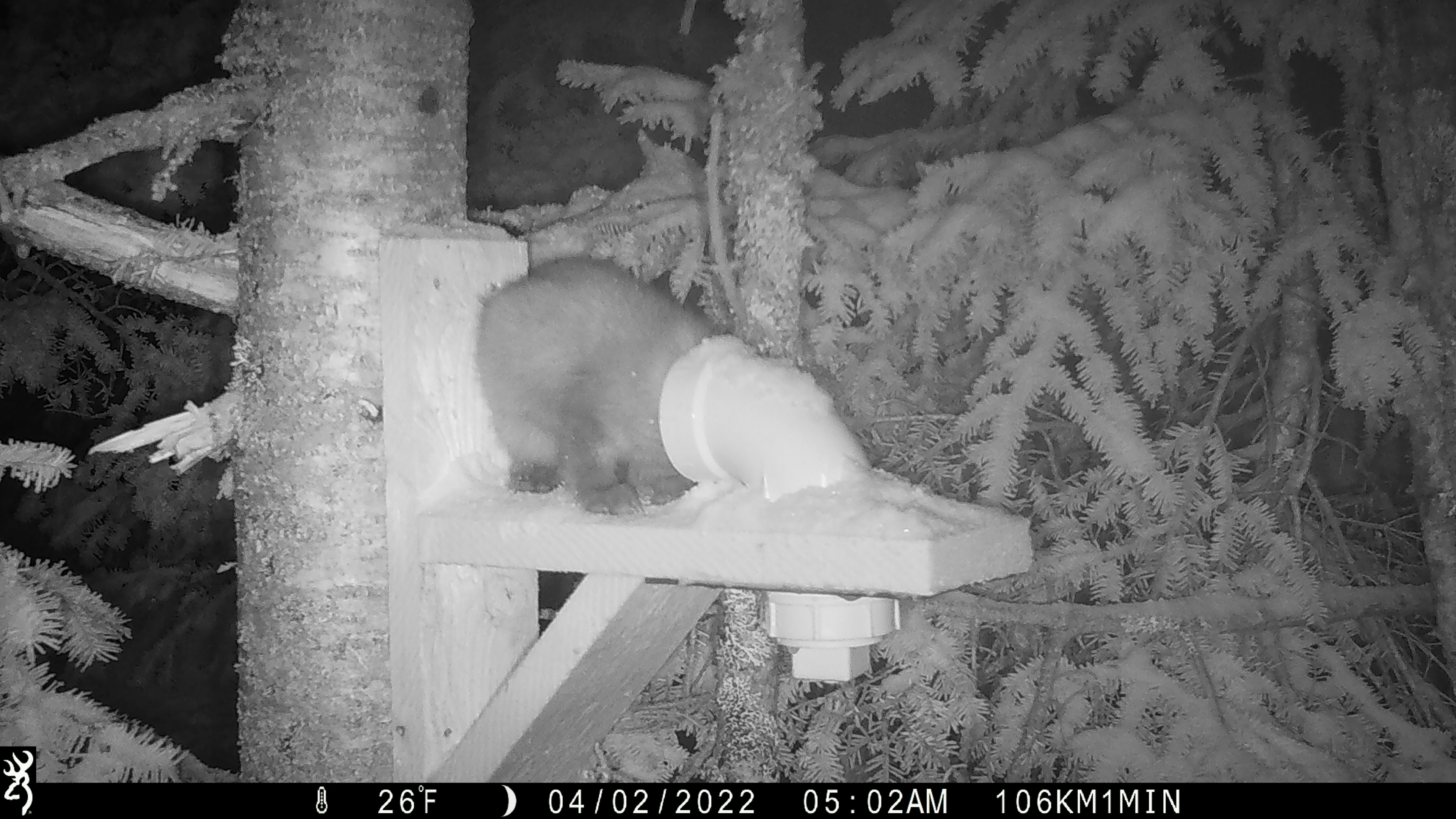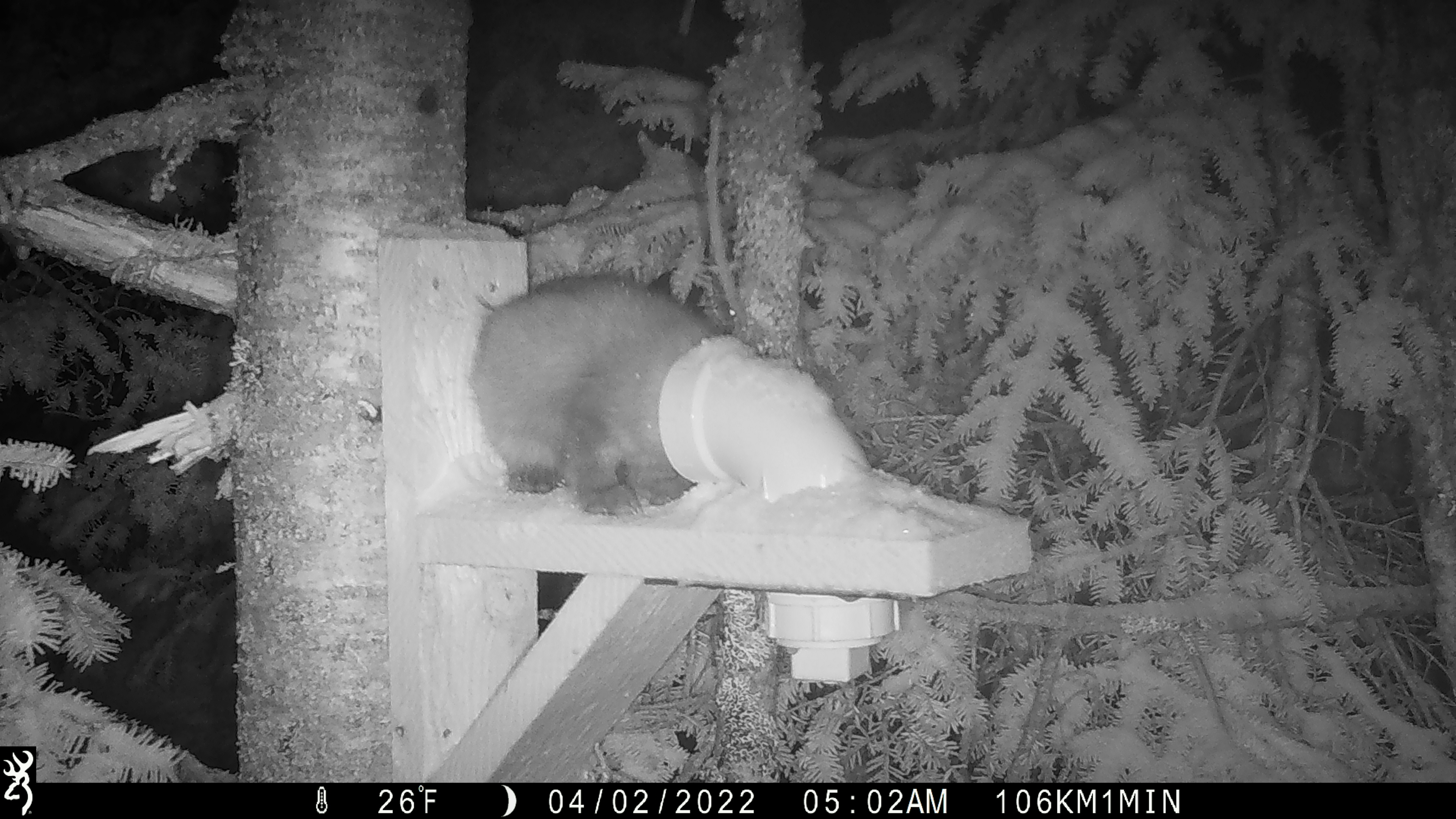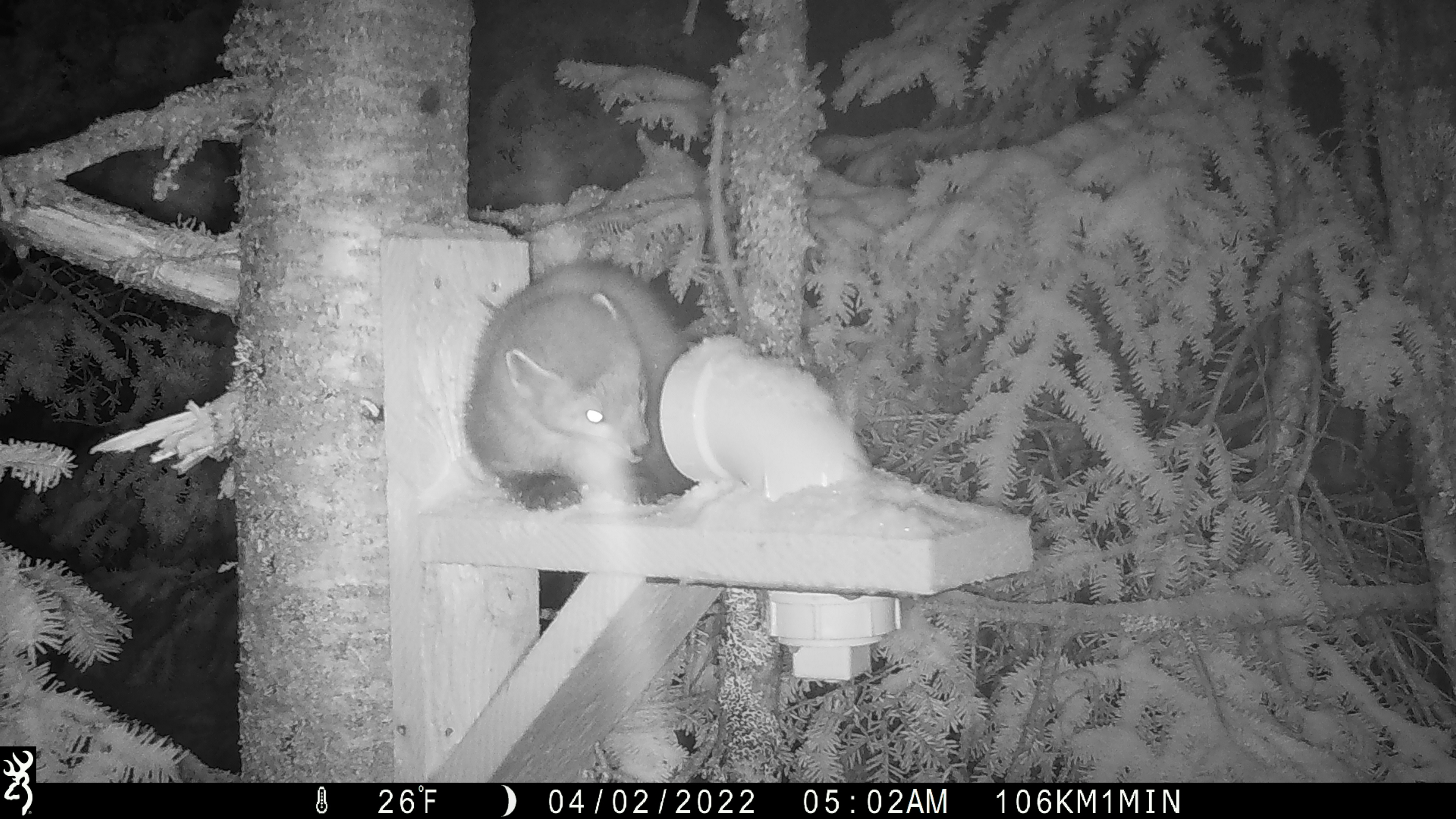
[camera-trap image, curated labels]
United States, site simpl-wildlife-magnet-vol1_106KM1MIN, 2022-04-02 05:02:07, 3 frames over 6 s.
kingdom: Animalia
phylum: Chordata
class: Mammalia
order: Carnivora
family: Mustelidae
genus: Martes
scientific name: Martes americana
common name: american marten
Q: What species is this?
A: American marten (Martes americana).